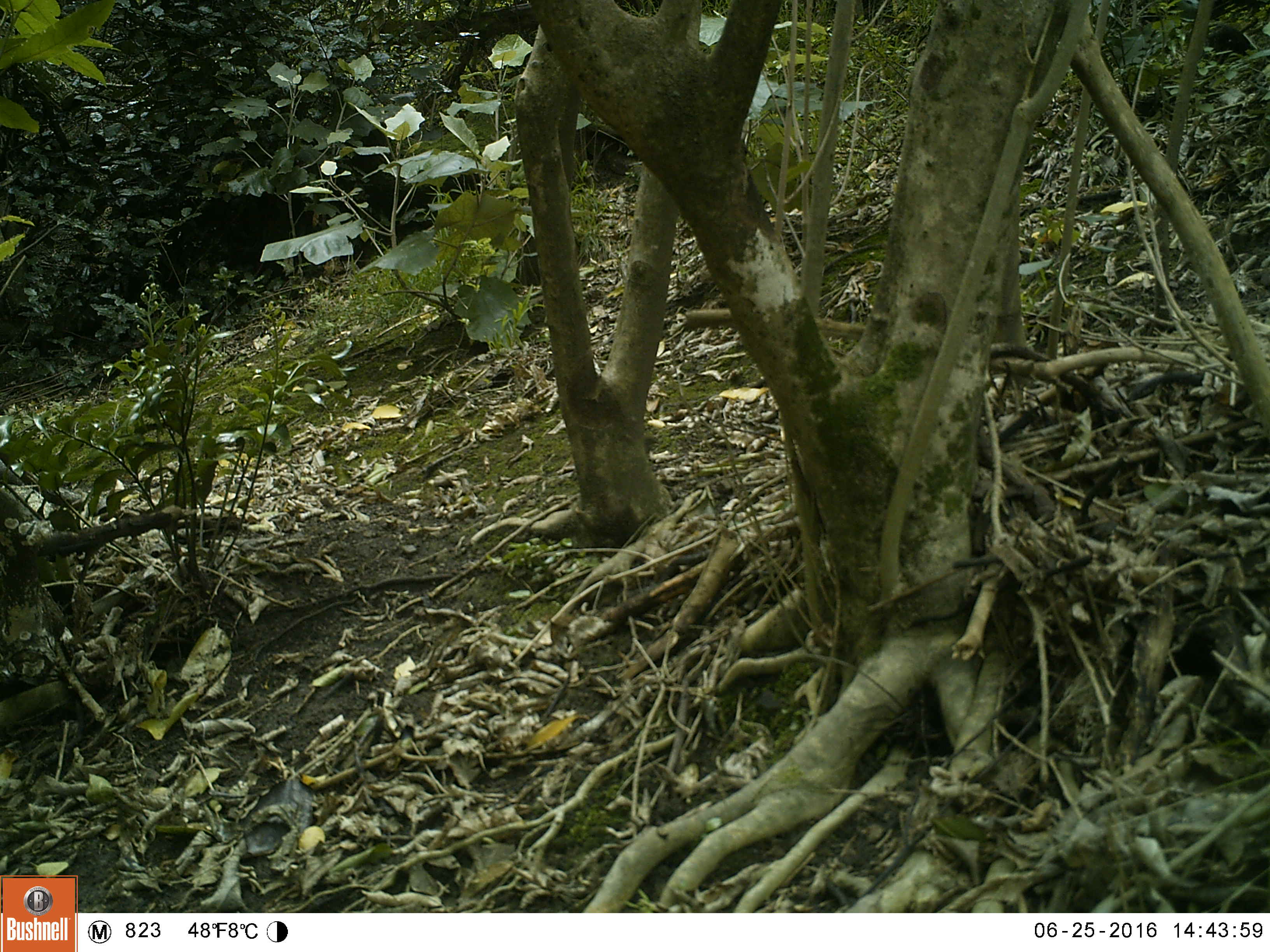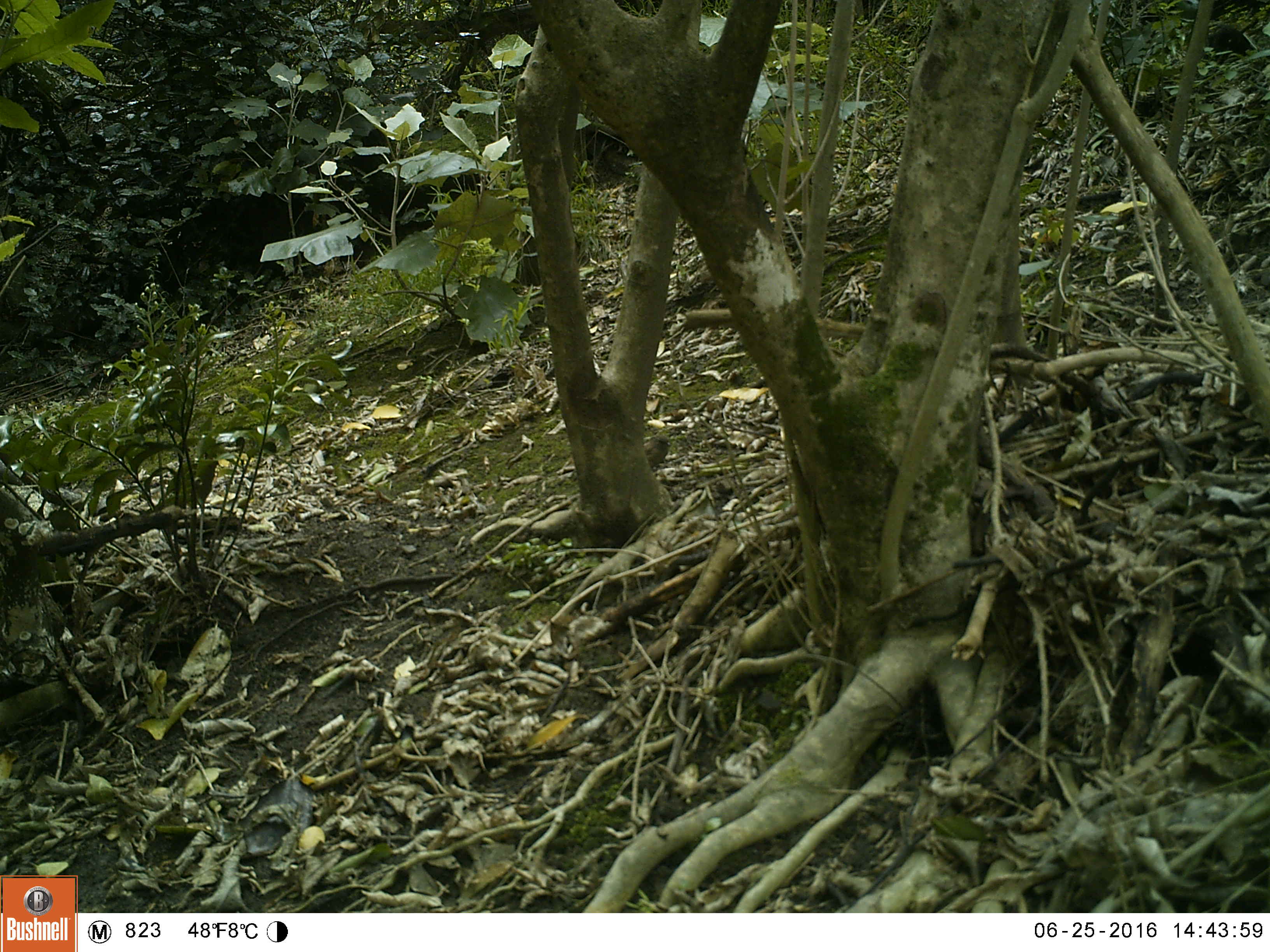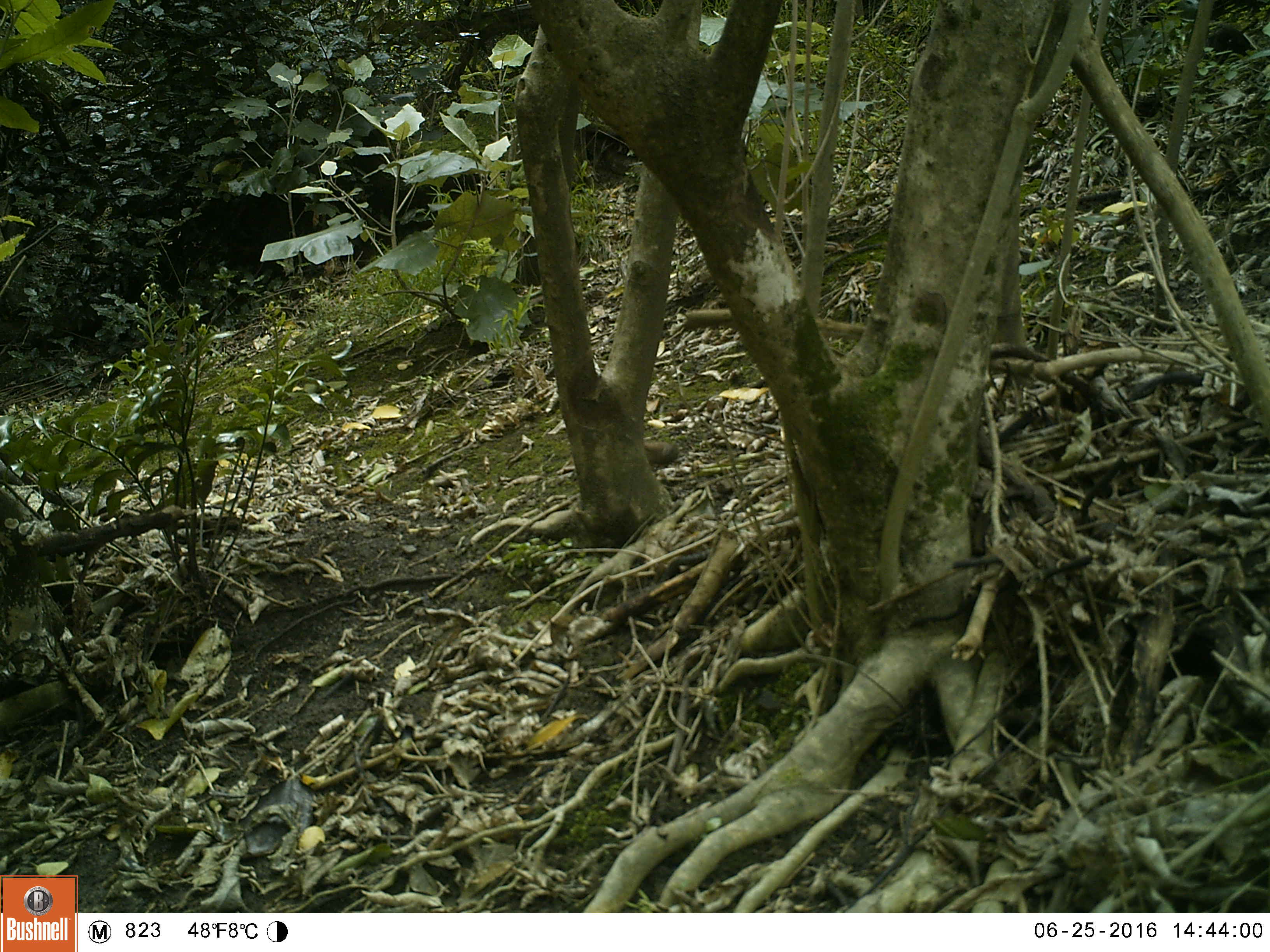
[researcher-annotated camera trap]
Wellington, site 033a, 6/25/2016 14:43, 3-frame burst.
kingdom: Animalia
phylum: Chordata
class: Aves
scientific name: Aves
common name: bird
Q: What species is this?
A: Bird (Aves).